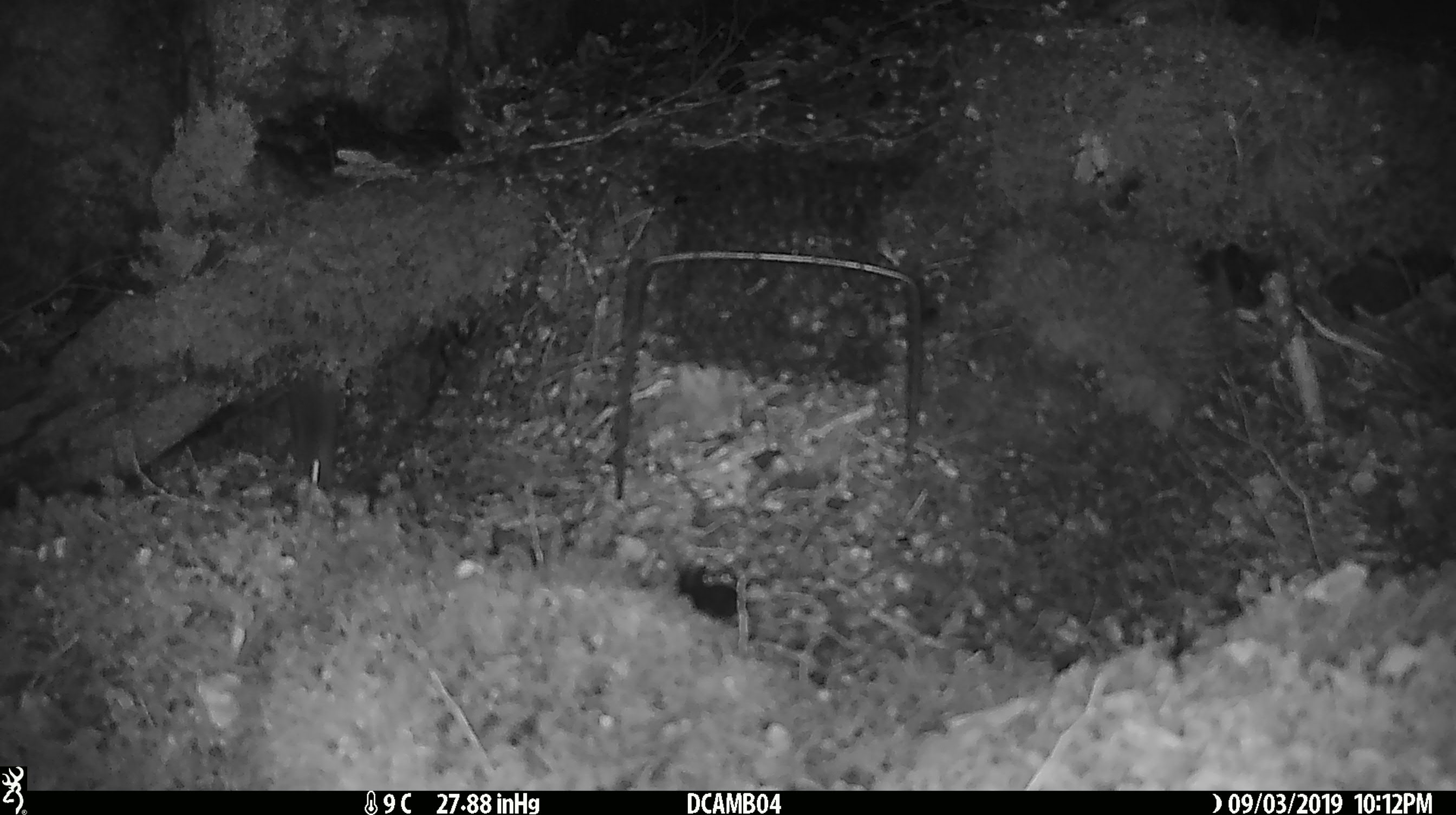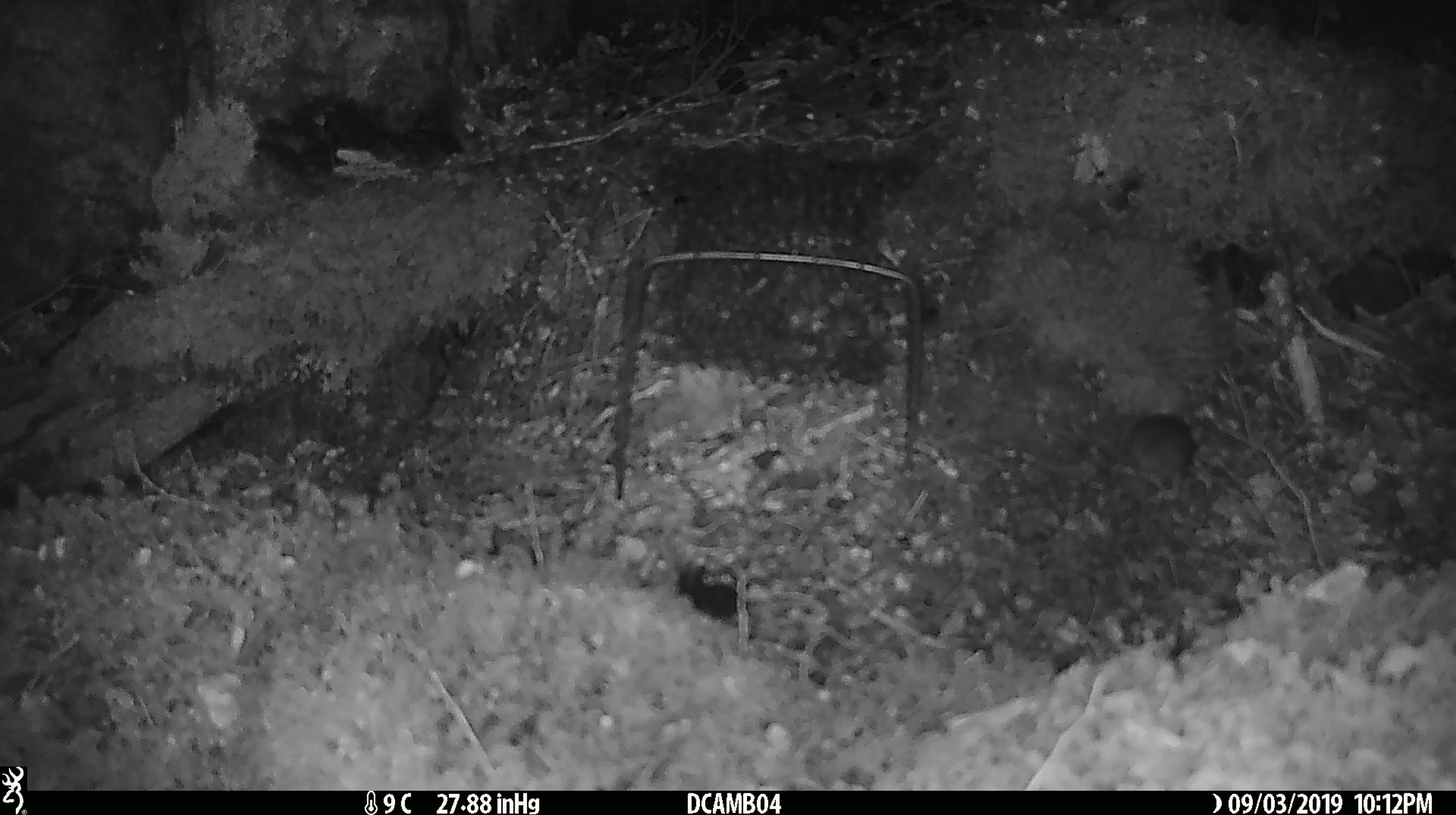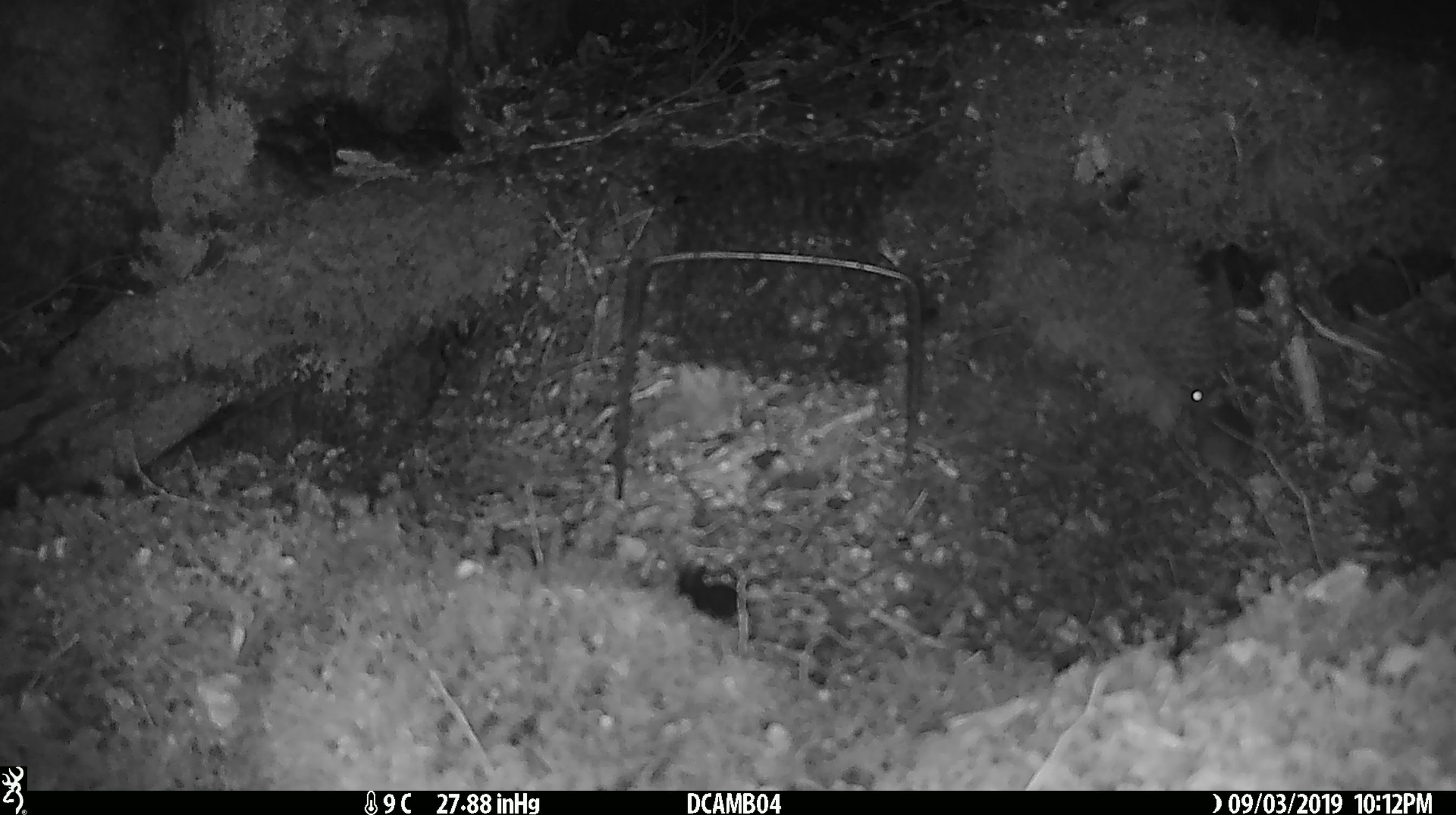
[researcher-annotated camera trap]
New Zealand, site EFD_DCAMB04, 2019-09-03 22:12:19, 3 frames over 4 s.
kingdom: Animalia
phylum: Chordata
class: Mammalia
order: Rodentia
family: Muridae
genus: Mus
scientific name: Mus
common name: mouse